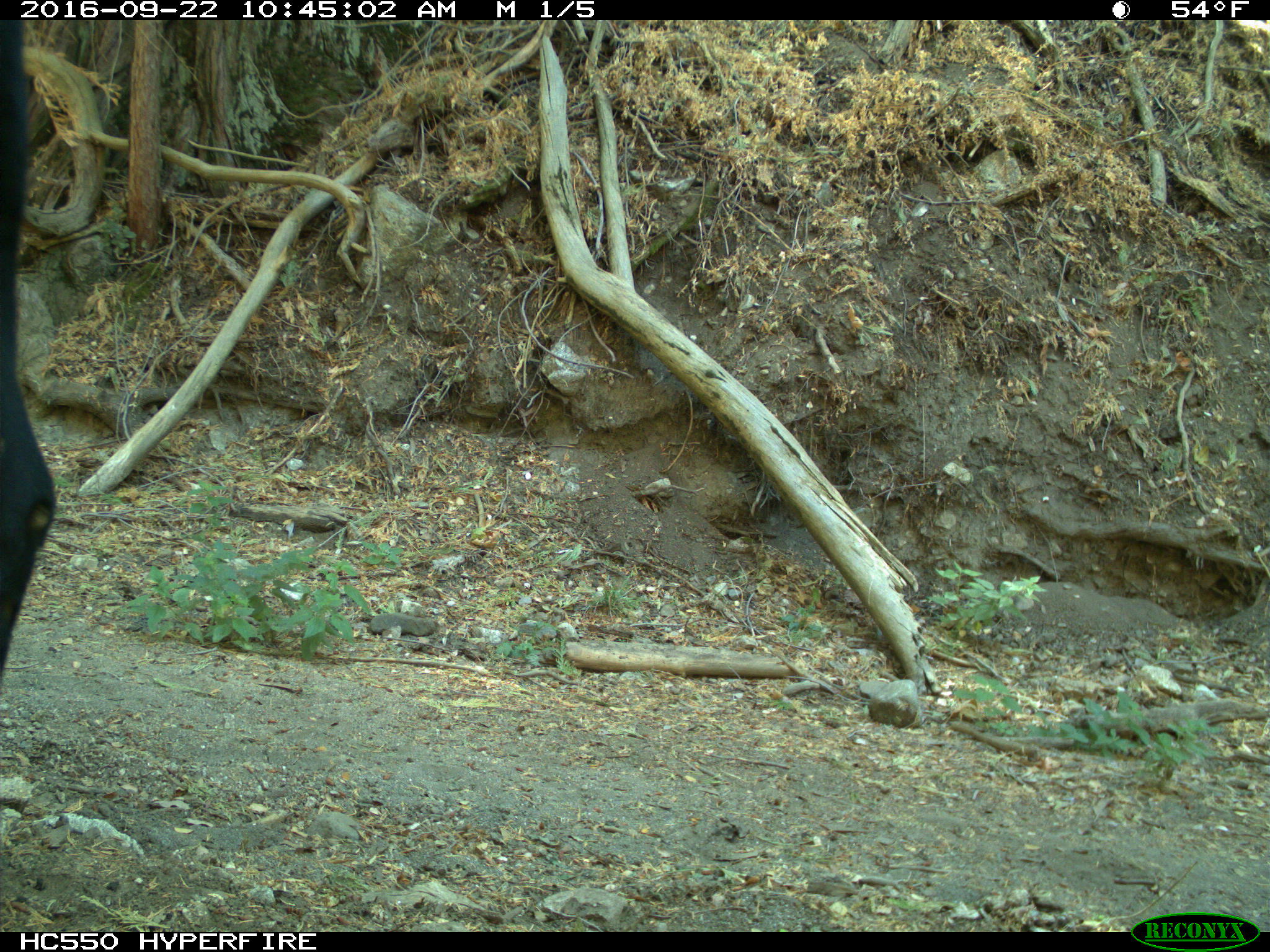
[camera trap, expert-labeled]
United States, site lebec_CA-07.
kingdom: Animalia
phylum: Chordata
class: Mammalia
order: Artiodactyla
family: Bovidae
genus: Bos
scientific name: Bos taurus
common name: domestic cow